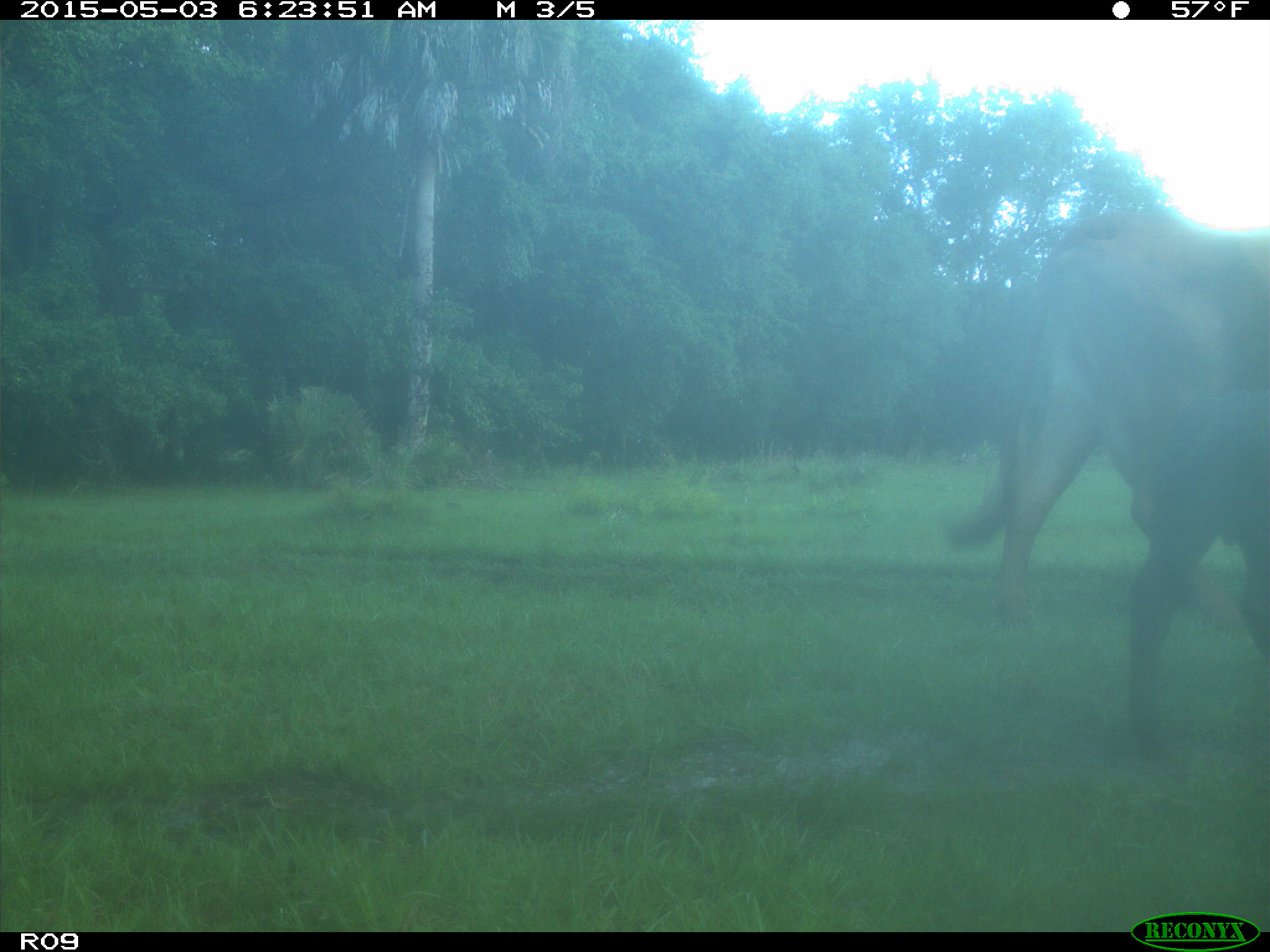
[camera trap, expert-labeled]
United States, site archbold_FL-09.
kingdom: Animalia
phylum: Chordata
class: Mammalia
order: Artiodactyla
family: Bovidae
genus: Bos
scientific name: Bos taurus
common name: domestic cow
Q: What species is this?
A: Bos taurus (domestic cow).